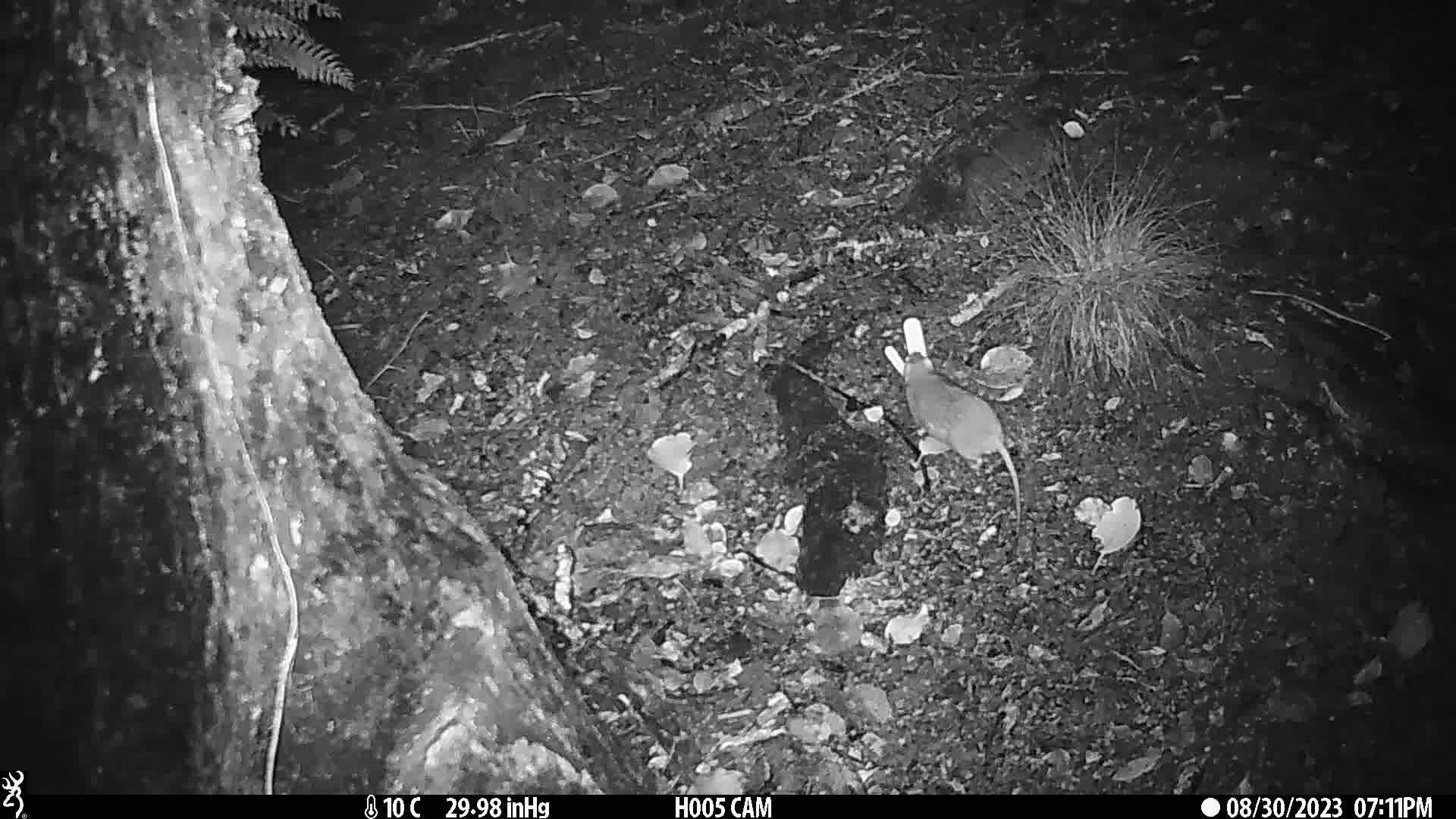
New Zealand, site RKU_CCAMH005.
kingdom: Animalia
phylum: Chordata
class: Mammalia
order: Rodentia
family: Muridae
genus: Rattus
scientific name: Rattus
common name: rat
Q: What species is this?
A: Rat (Rattus).